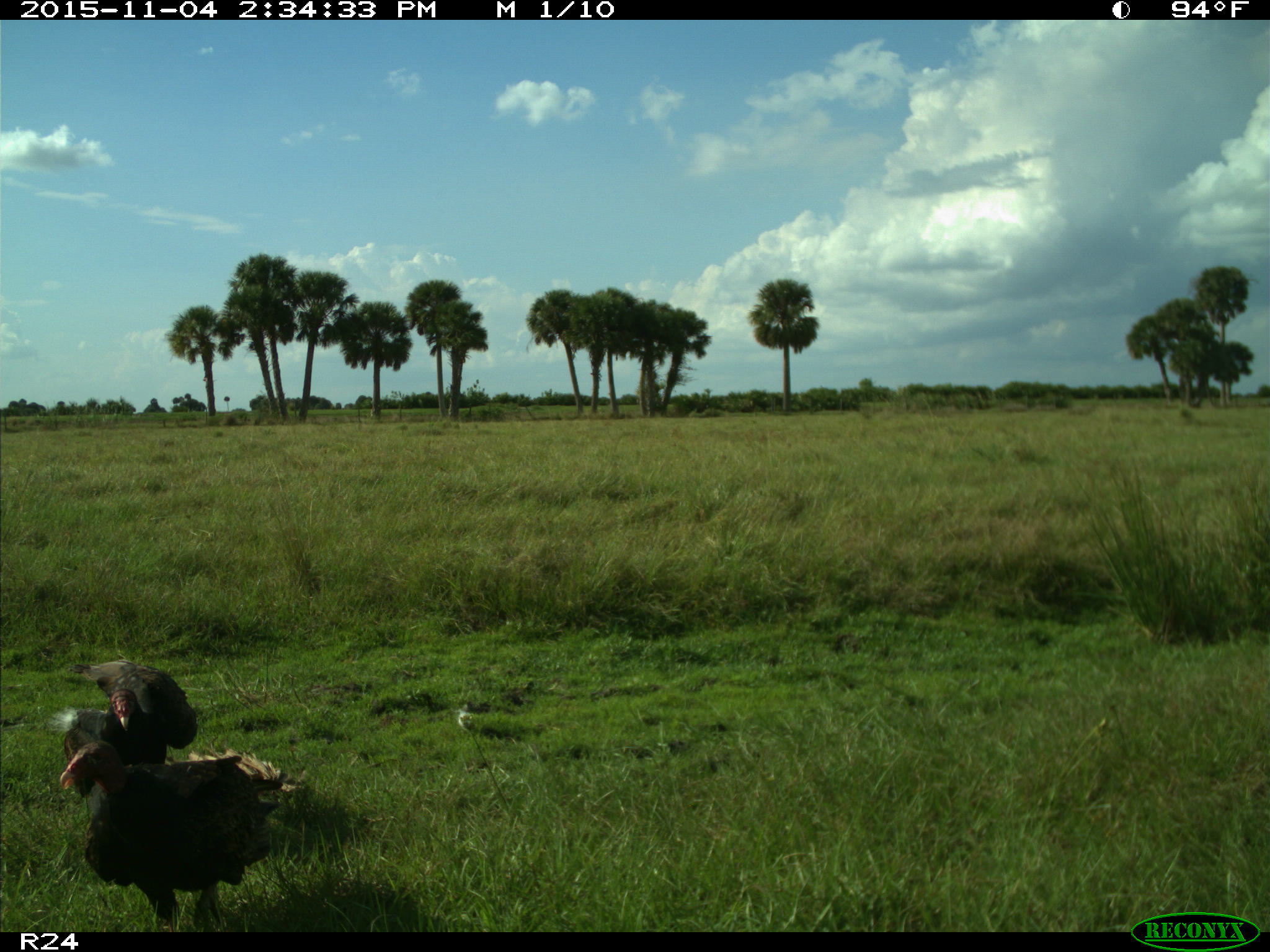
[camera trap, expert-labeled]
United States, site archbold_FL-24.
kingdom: Animalia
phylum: Chordata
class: Aves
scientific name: Aves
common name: birds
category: unidentified bird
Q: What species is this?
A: Unidentified bird (birds) (Aves).